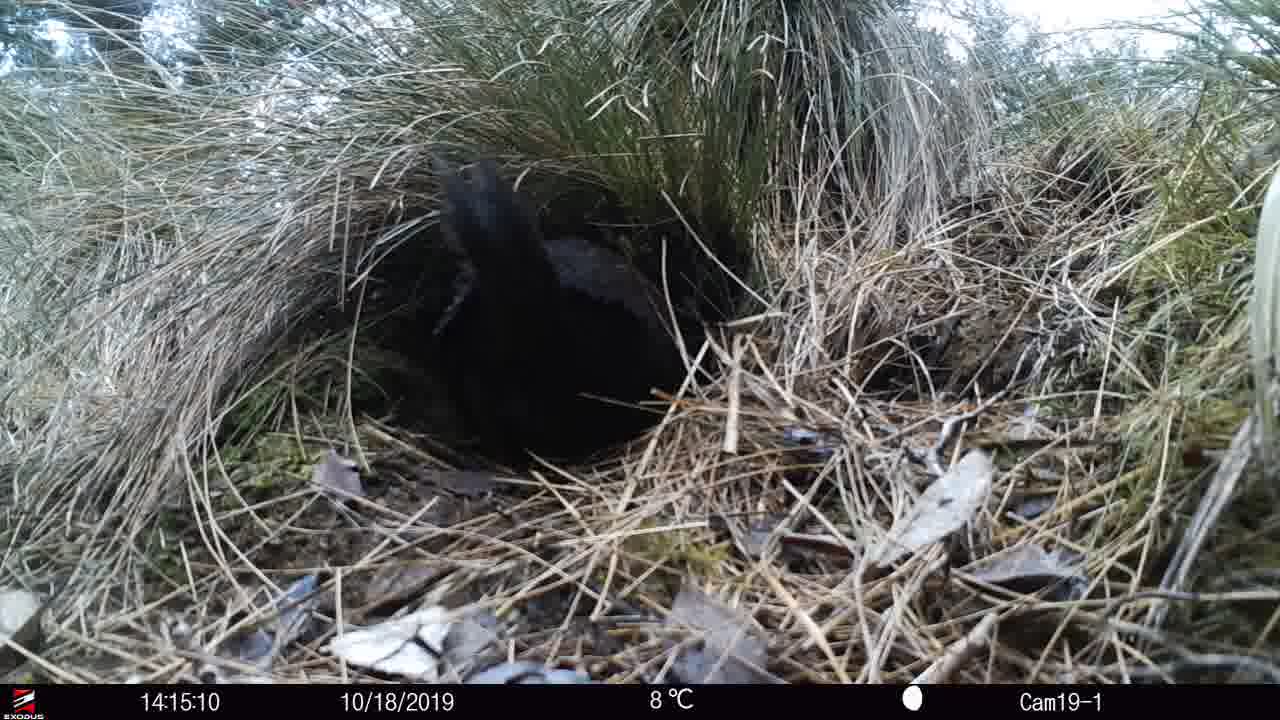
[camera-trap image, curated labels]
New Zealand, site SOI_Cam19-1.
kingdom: Animalia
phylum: Chordata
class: Aves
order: Gruiformes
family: Rallidae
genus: Gallirallus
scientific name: Gallirallus australis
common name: weka